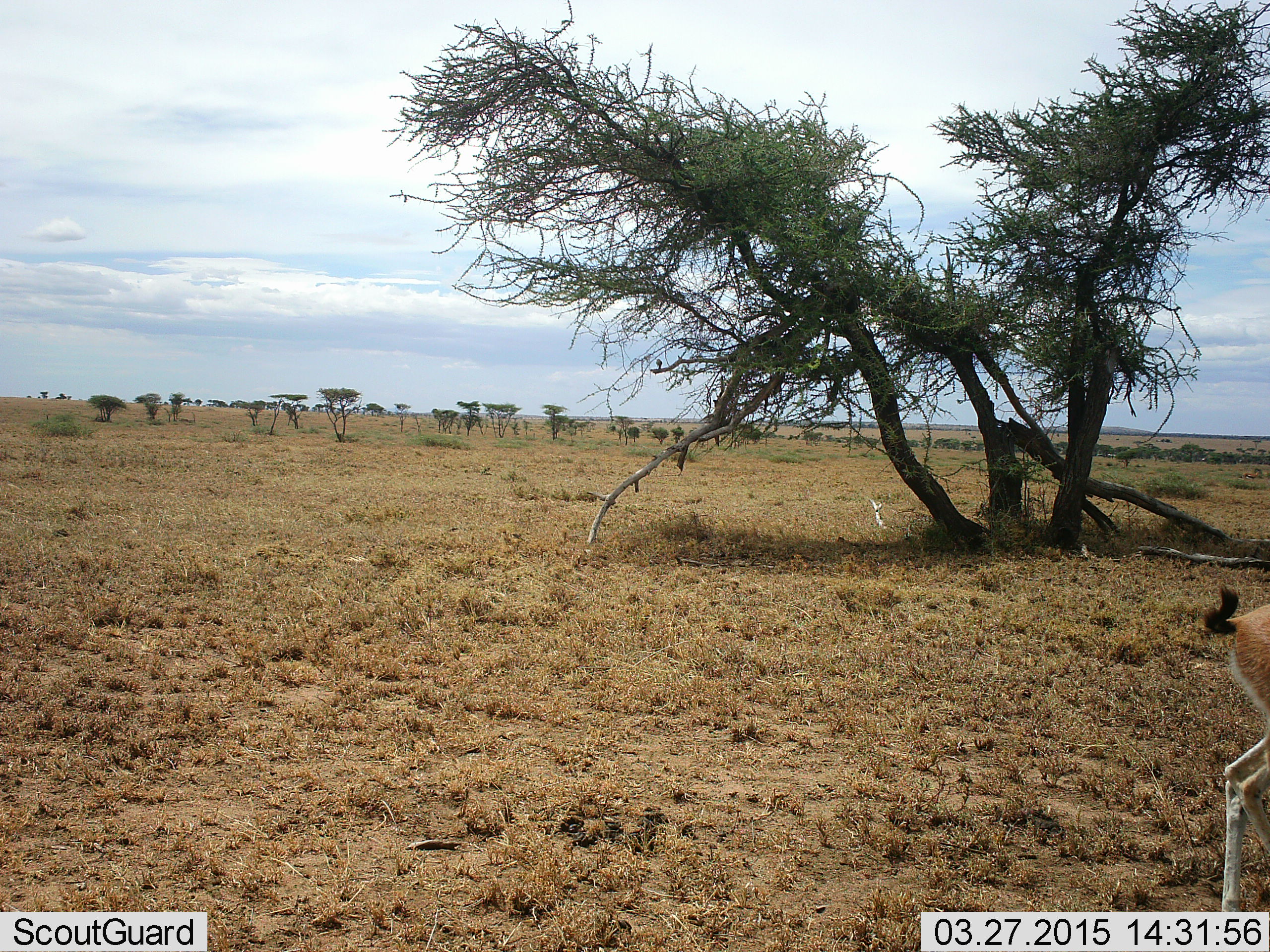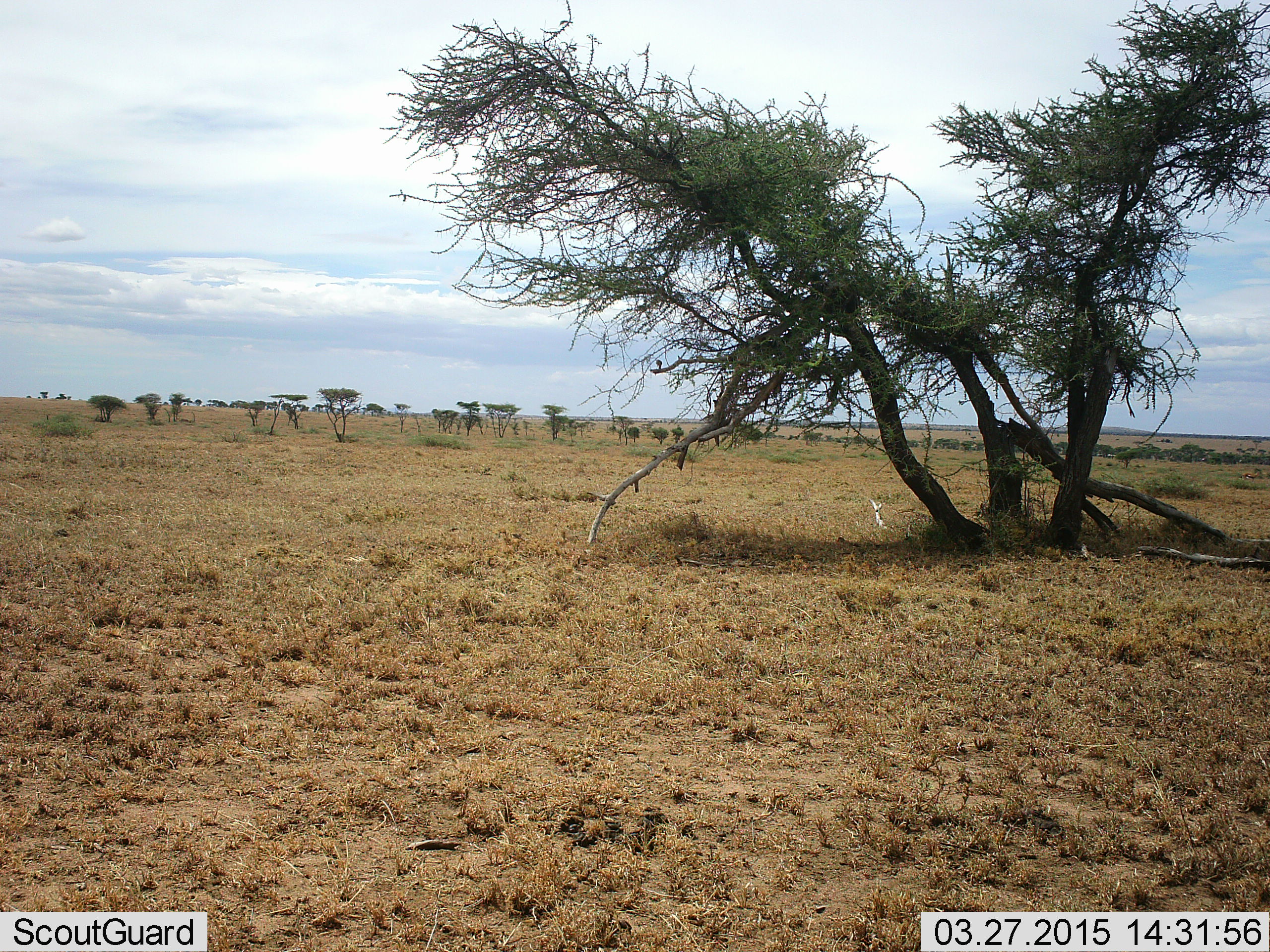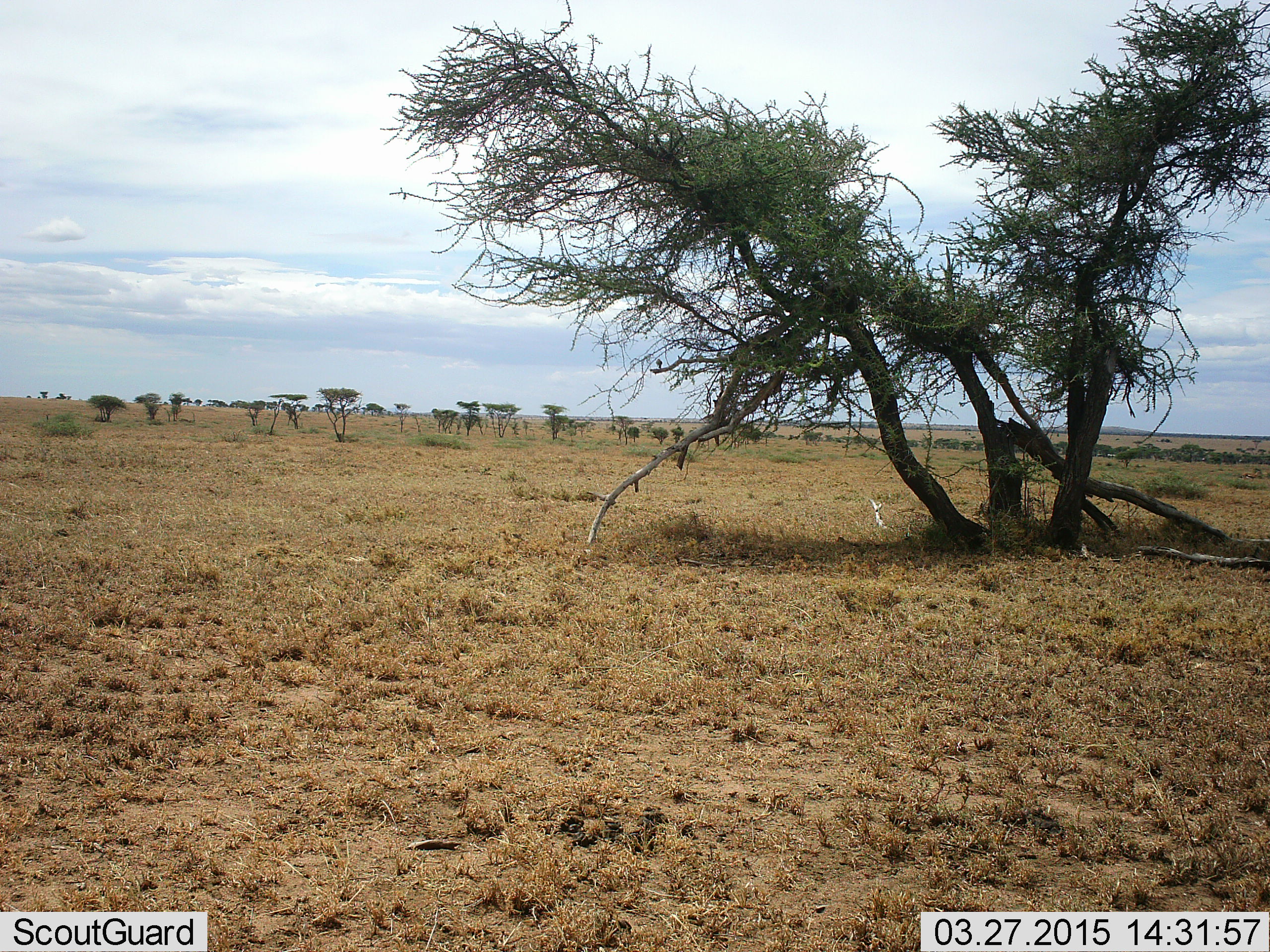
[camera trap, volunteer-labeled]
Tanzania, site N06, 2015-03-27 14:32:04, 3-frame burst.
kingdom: Animalia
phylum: Chordata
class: Mammalia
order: Artiodactyla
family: Bovidae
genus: Eudorcas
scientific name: Eudorcas thomsonii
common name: thomson's gazelle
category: gazellethomsons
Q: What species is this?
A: Gazellethomsons (thomson's gazelle) (Eudorcas thomsonii).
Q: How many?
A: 1.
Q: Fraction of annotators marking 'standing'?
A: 9%.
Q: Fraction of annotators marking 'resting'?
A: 0%.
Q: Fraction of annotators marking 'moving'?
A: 100%.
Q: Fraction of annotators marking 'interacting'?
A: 0%.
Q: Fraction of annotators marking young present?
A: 0%.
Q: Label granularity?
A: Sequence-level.